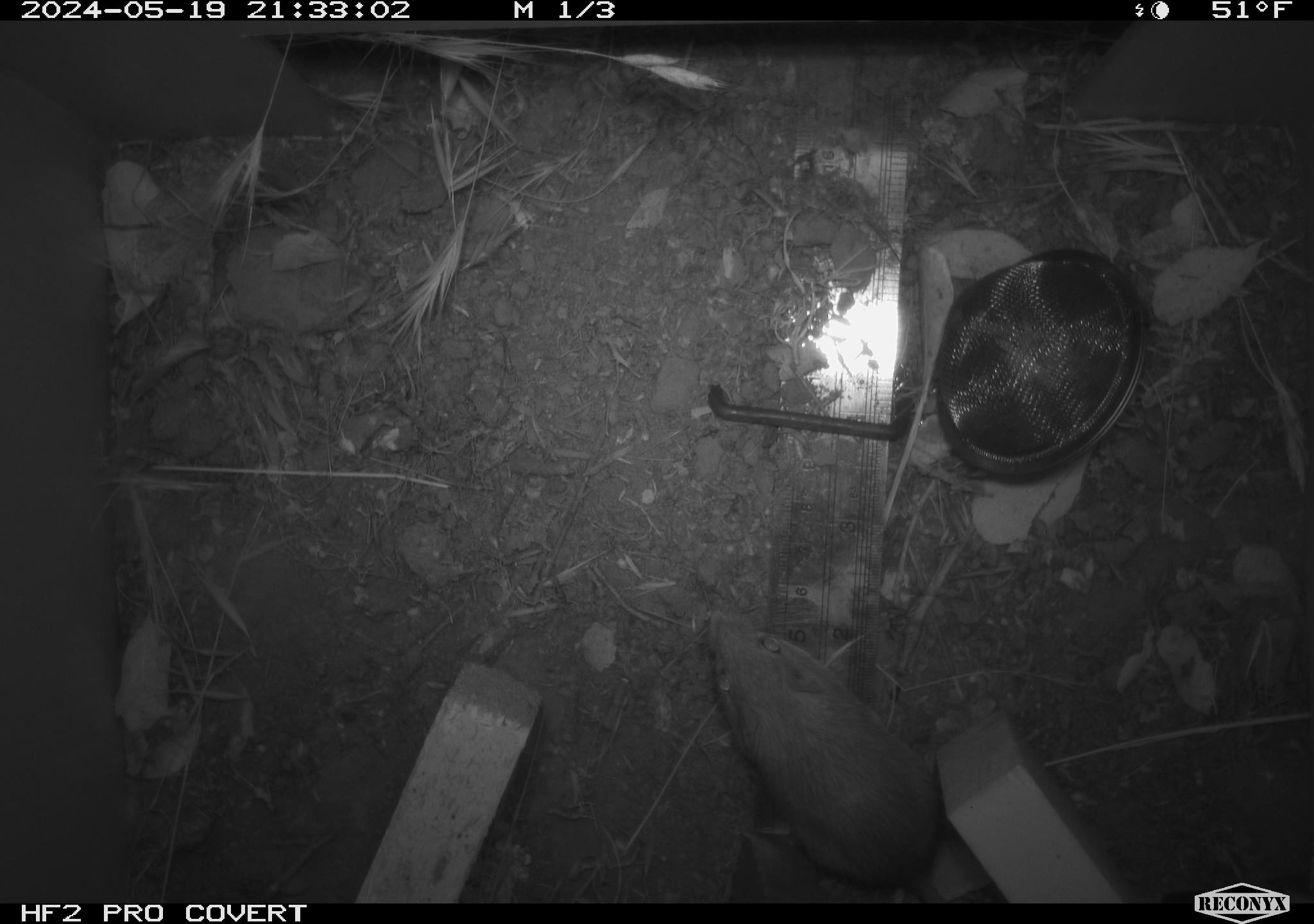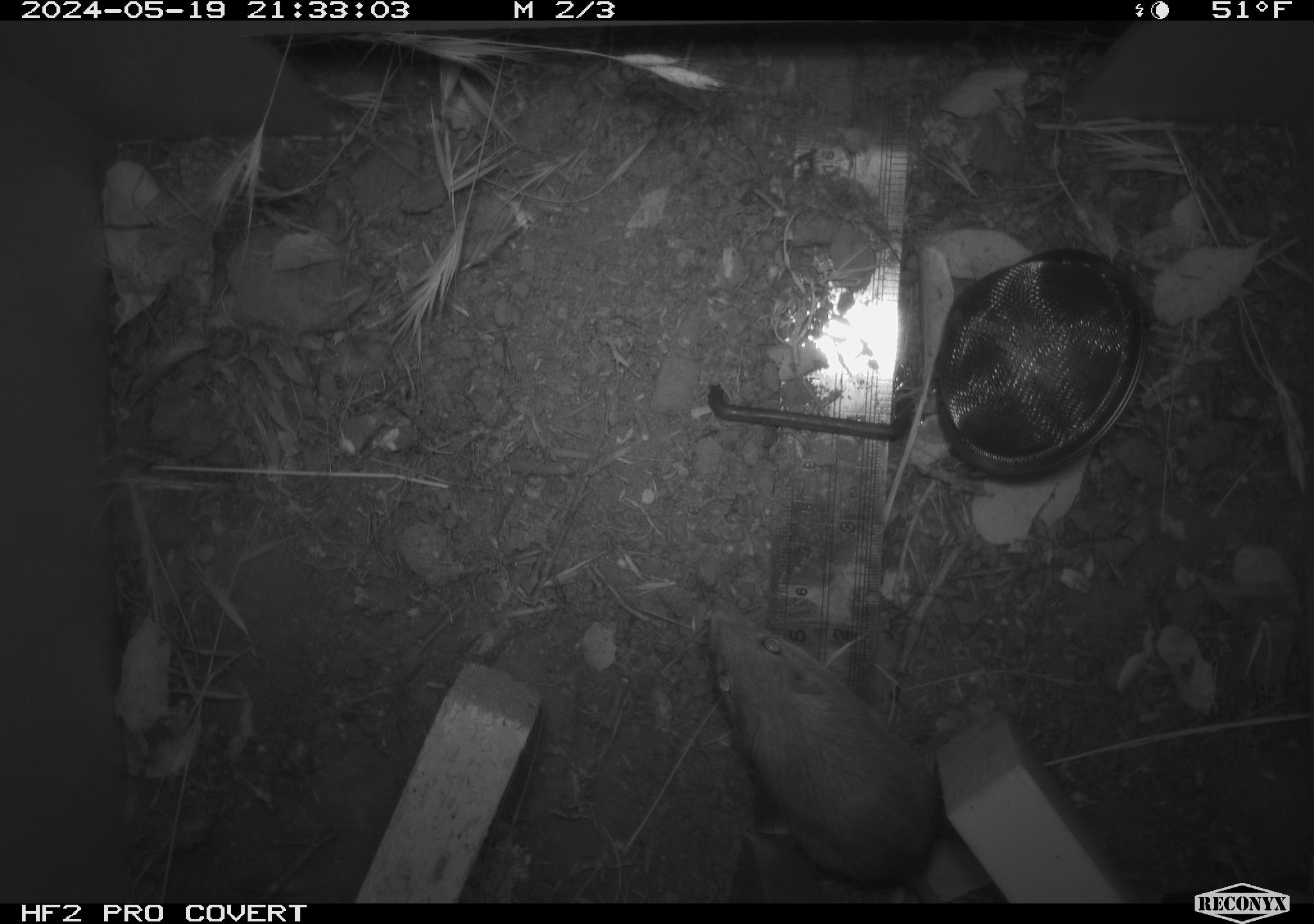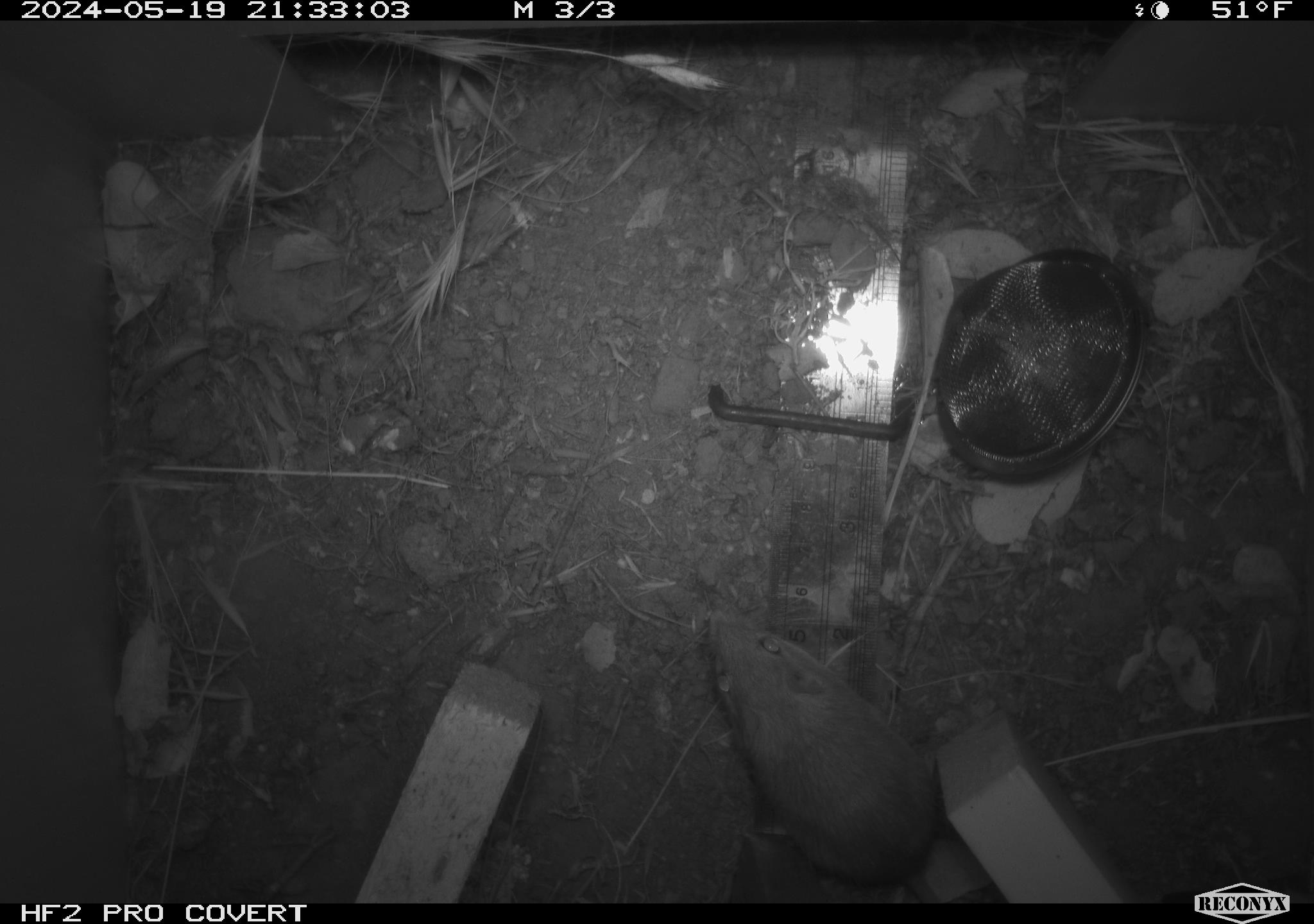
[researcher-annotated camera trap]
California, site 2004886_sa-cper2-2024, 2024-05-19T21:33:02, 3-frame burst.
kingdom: Animalia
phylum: Chordata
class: Mammalia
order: Rodentia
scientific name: Rodentia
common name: rodent